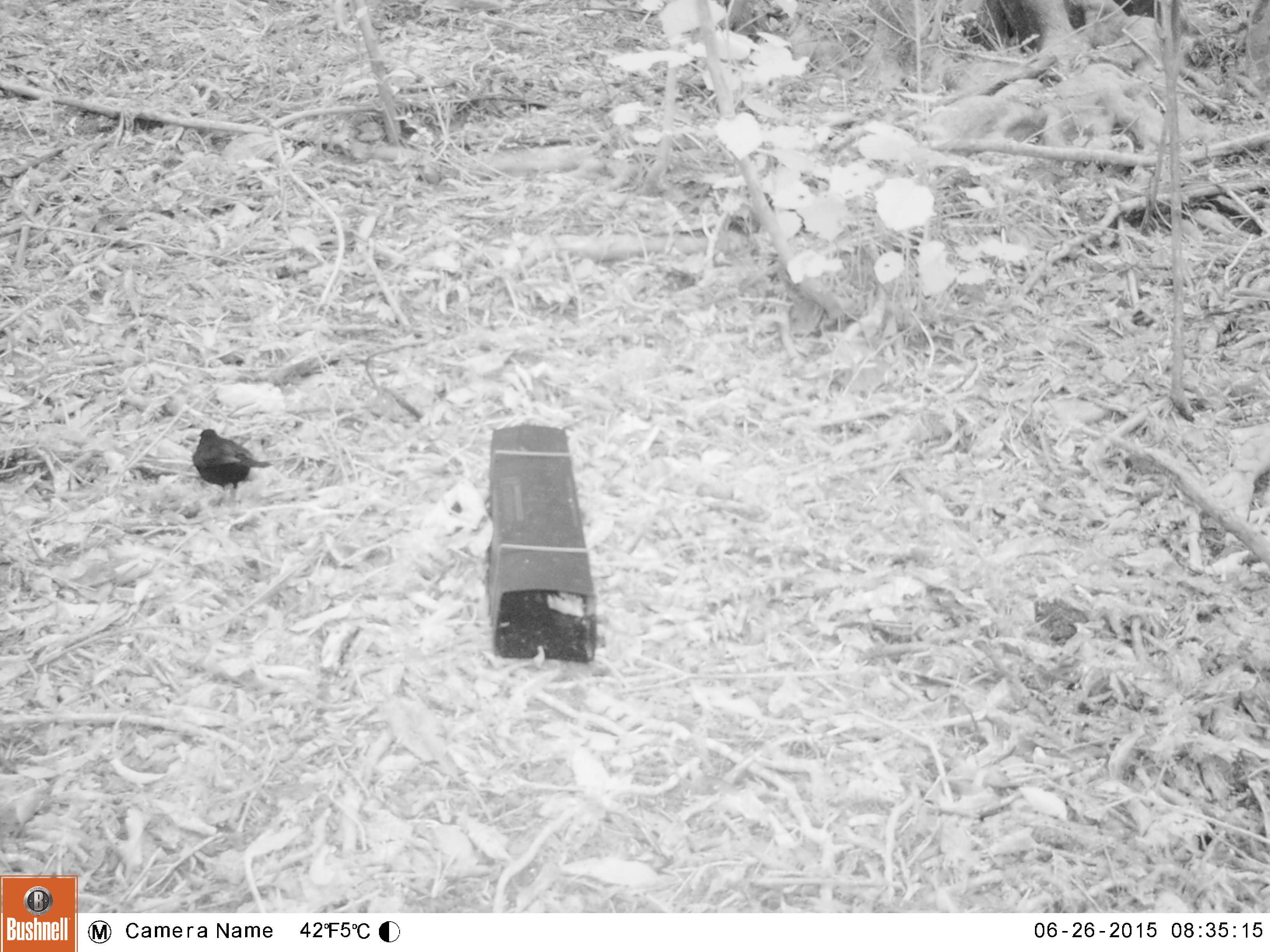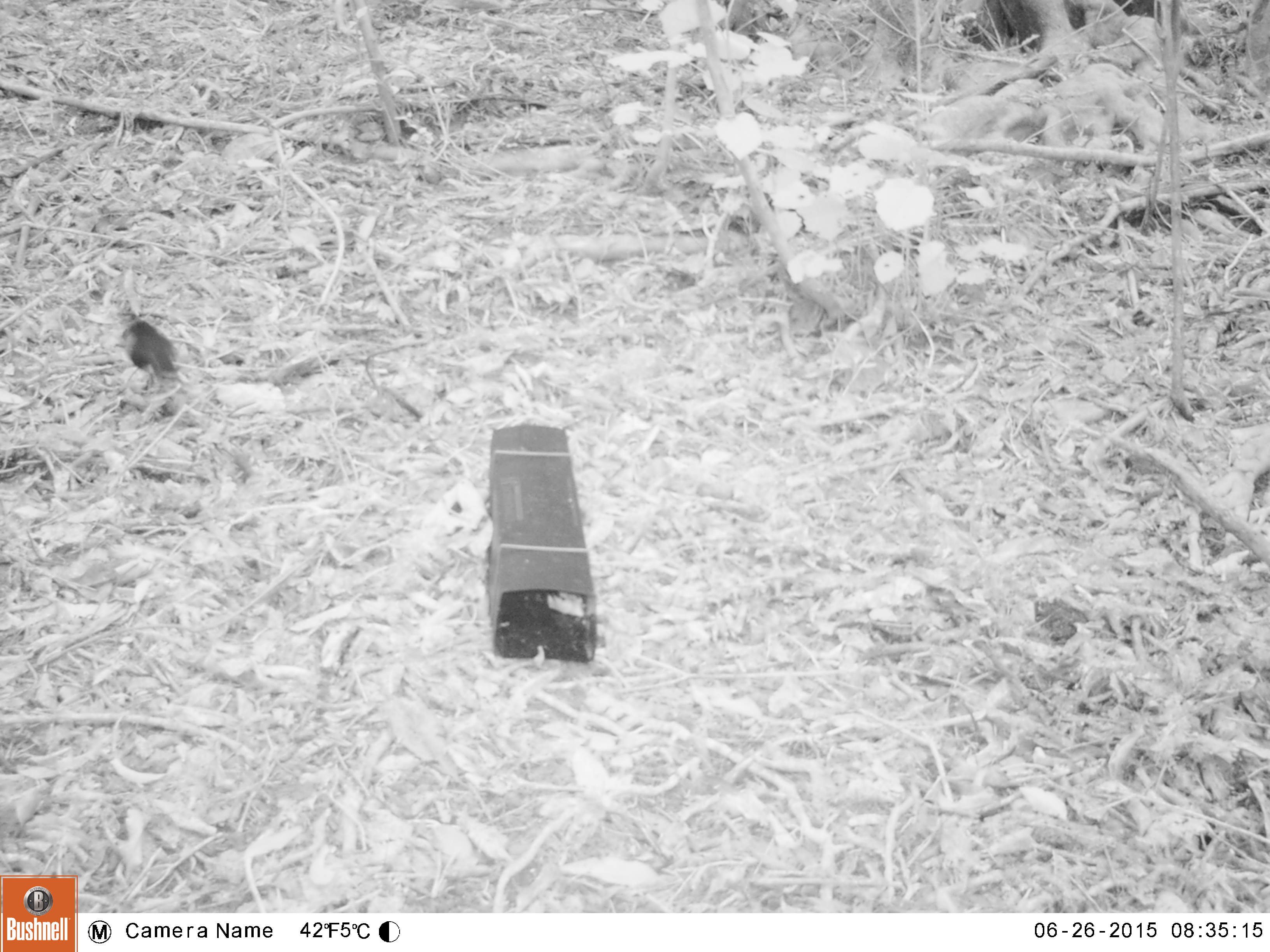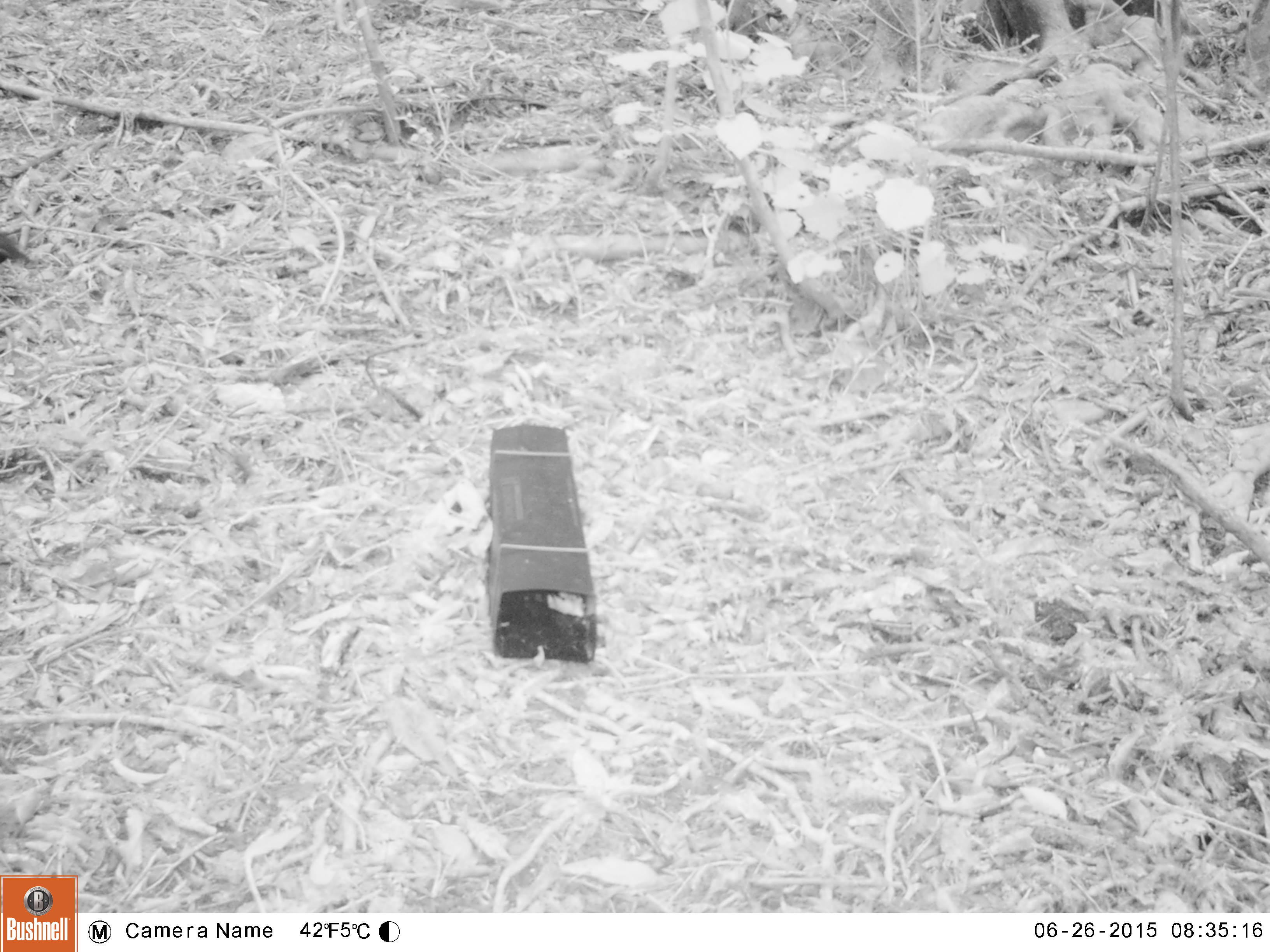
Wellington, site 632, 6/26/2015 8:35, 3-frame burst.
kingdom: Animalia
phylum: Chordata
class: Aves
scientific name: Aves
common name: bird